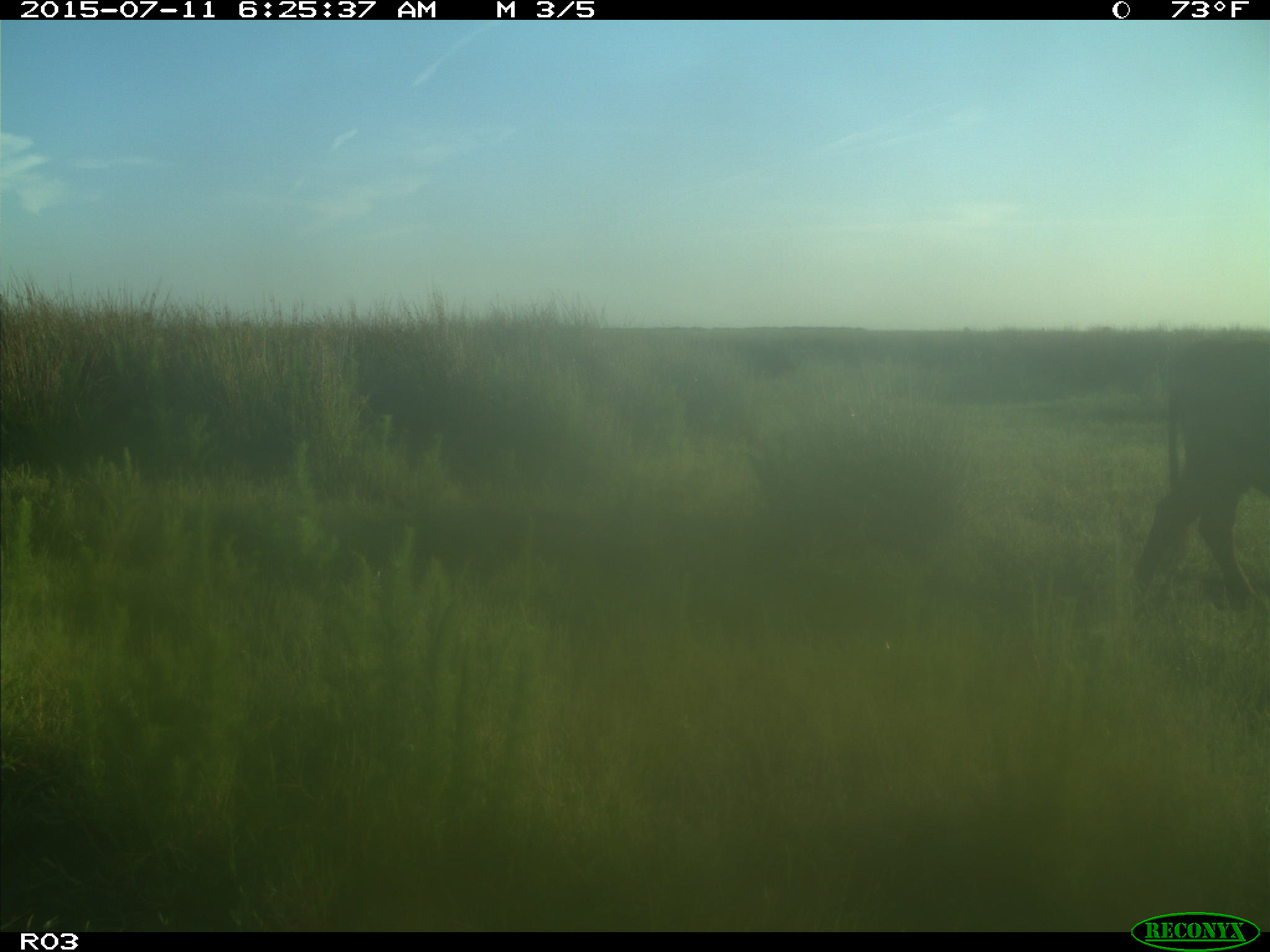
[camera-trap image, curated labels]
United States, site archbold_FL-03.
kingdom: Animalia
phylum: Chordata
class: Mammalia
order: Artiodactyla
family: Bovidae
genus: Bos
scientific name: Bos taurus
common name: domestic cow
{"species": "Bos taurus (domestic cow)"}